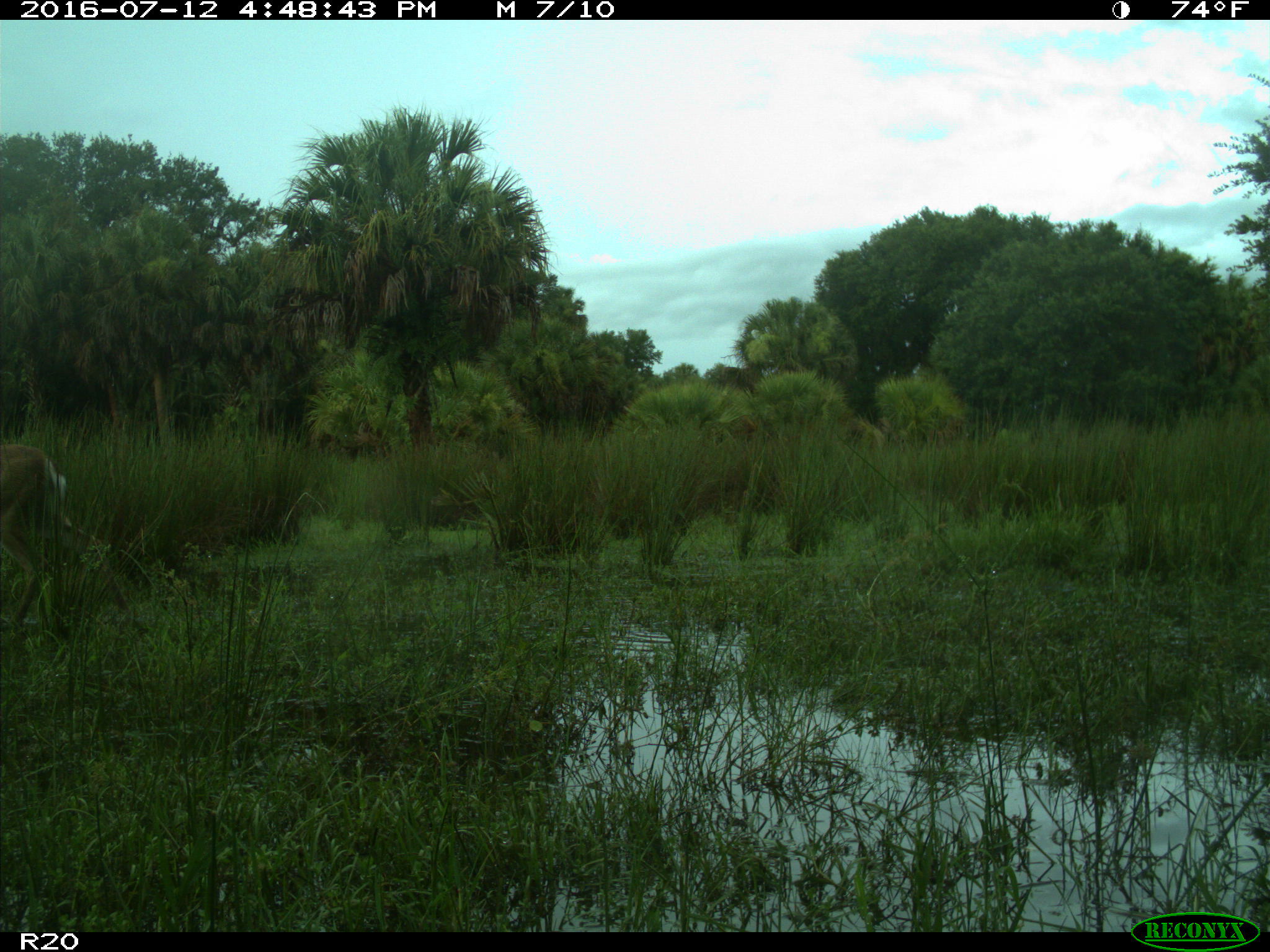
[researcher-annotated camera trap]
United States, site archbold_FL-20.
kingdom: Animalia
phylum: Chordata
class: Mammalia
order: Artiodactyla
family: Cervidae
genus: Odocoileus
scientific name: Odocoileus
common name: deer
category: unidentified deer